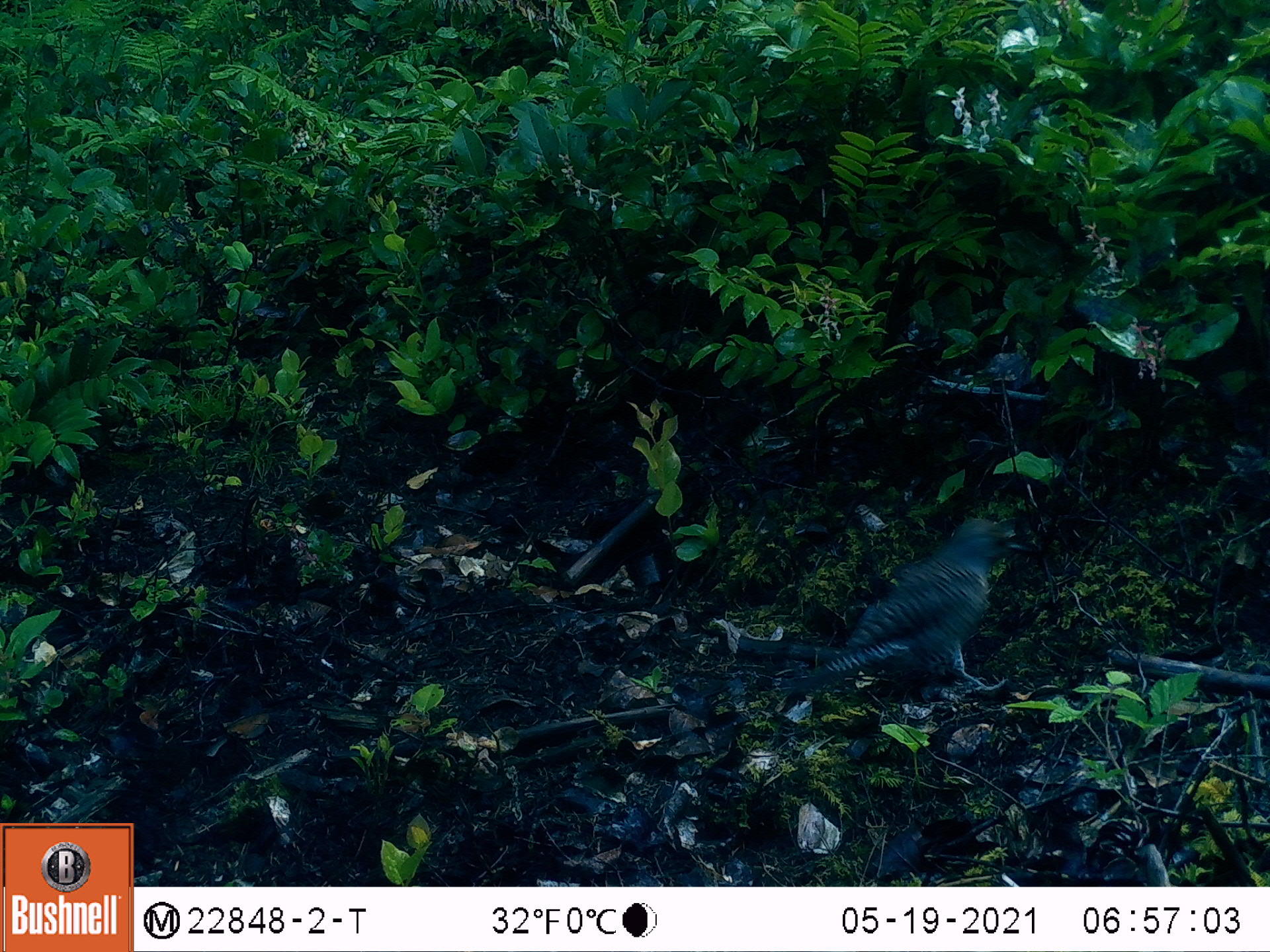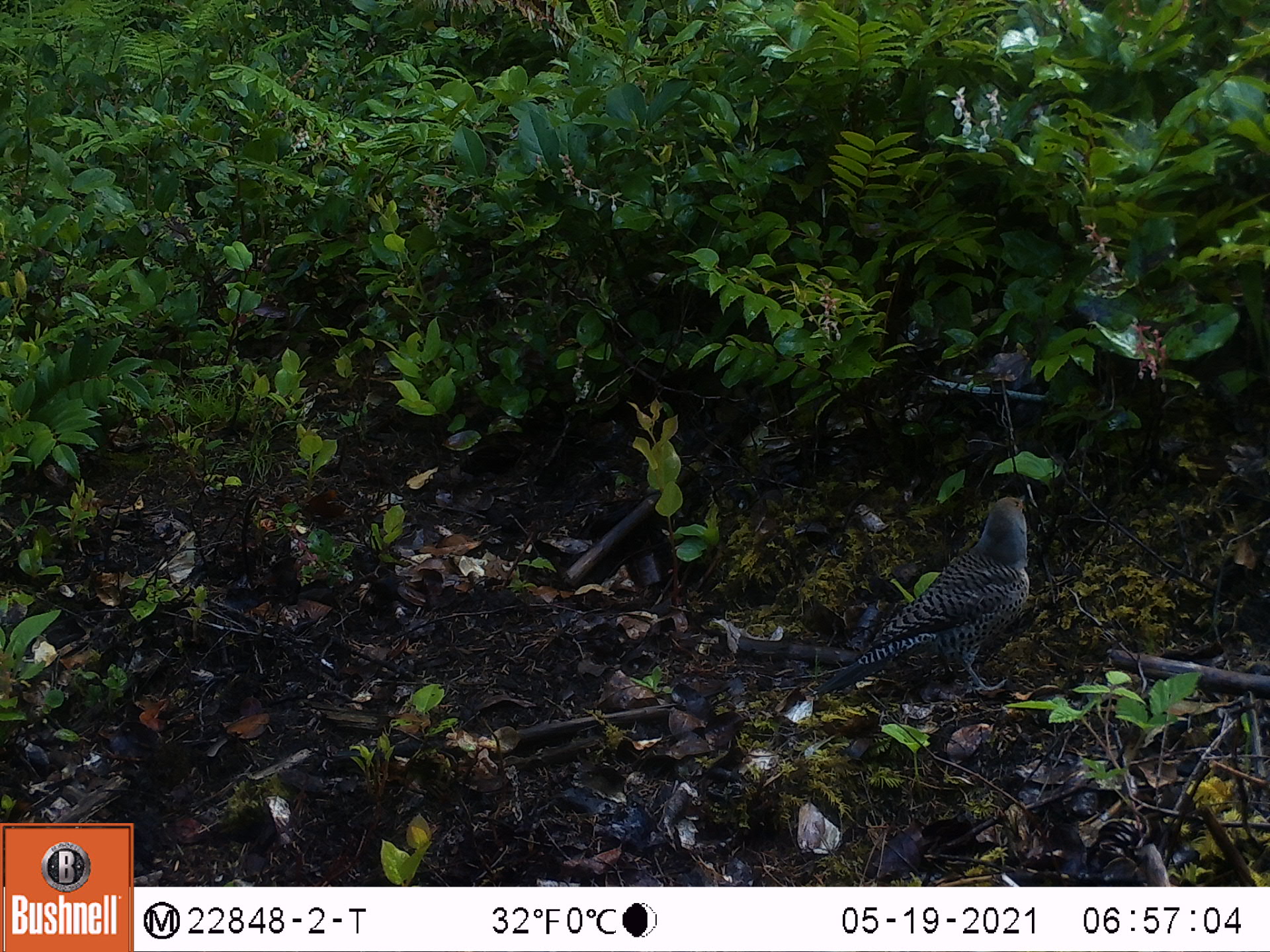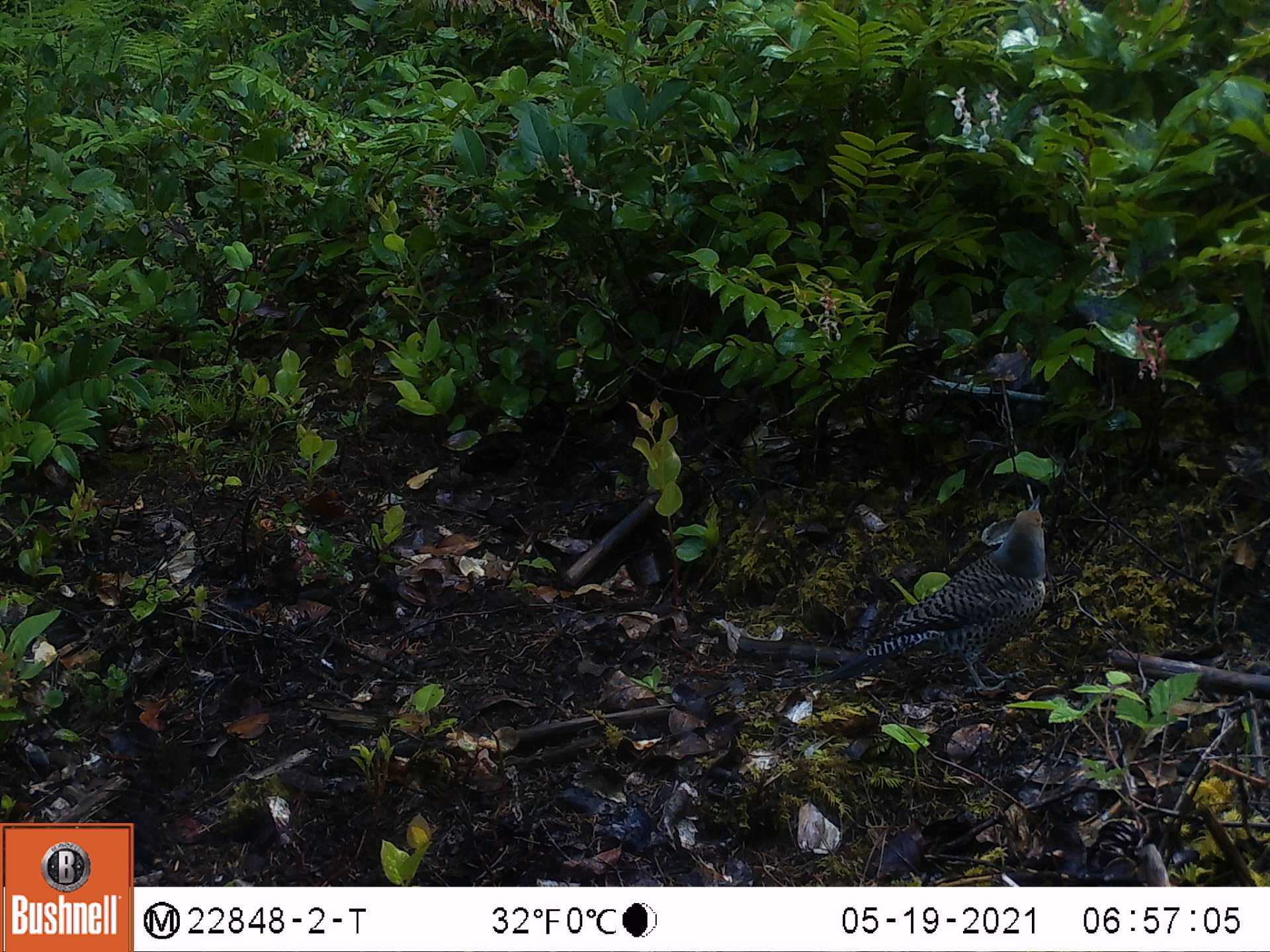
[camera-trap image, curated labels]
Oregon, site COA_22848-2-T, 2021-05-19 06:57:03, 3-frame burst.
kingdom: Animalia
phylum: Chordata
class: Aves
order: Piciformes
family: Picidae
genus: Colaptes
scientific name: Colaptes auratus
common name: northern flicker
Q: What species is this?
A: Northern flicker (Colaptes auratus).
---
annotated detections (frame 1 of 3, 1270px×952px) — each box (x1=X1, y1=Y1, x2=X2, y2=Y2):
northern flicker: (x1=774, y1=512, x2=1044, y2=713)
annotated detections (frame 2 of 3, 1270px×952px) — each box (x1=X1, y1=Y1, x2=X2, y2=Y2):
northern flicker: (x1=814, y1=488, x2=1036, y2=702)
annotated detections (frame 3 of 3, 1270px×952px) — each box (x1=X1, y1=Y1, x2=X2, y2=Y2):
northern flicker: (x1=810, y1=488, x2=1046, y2=698)